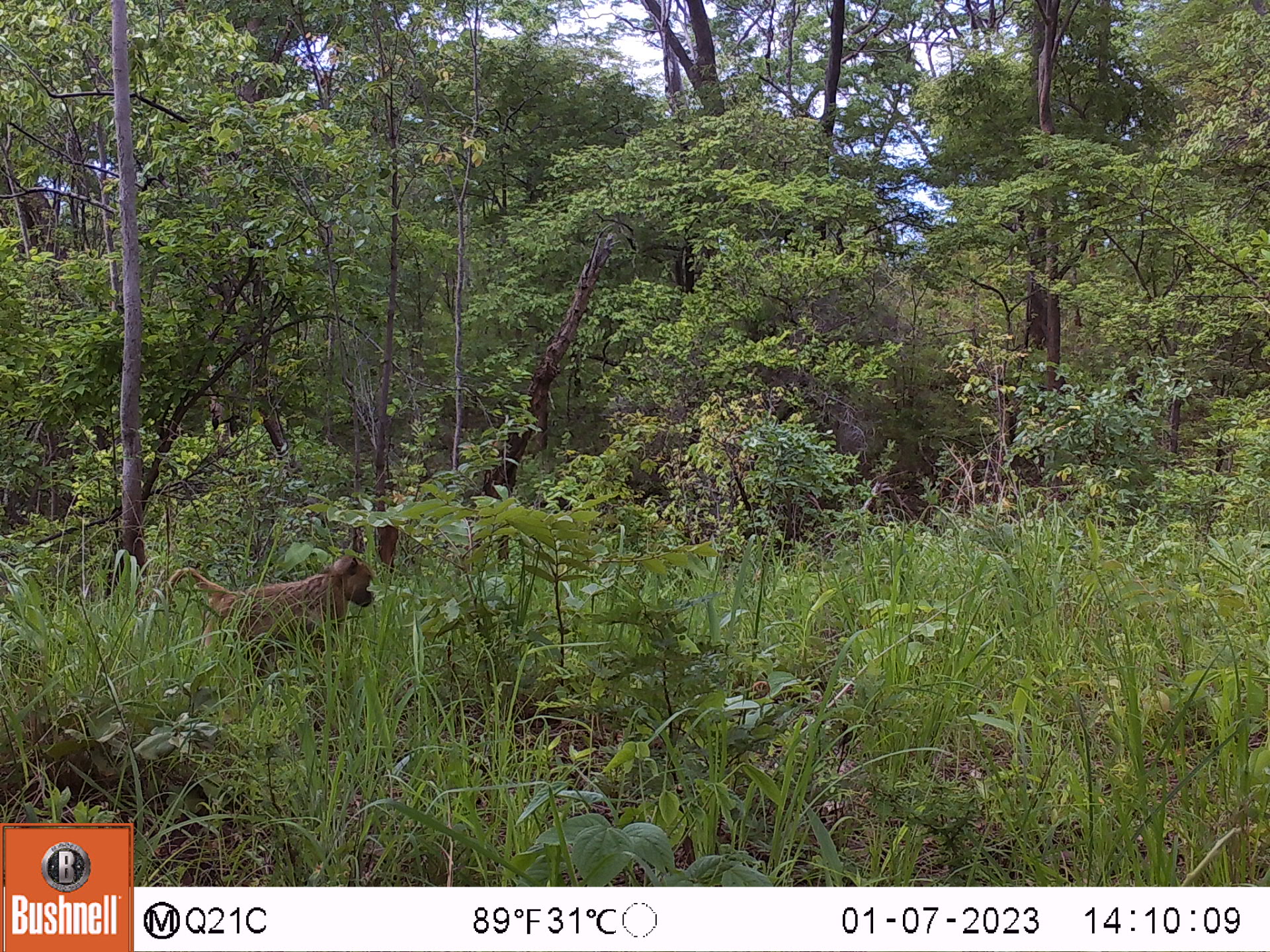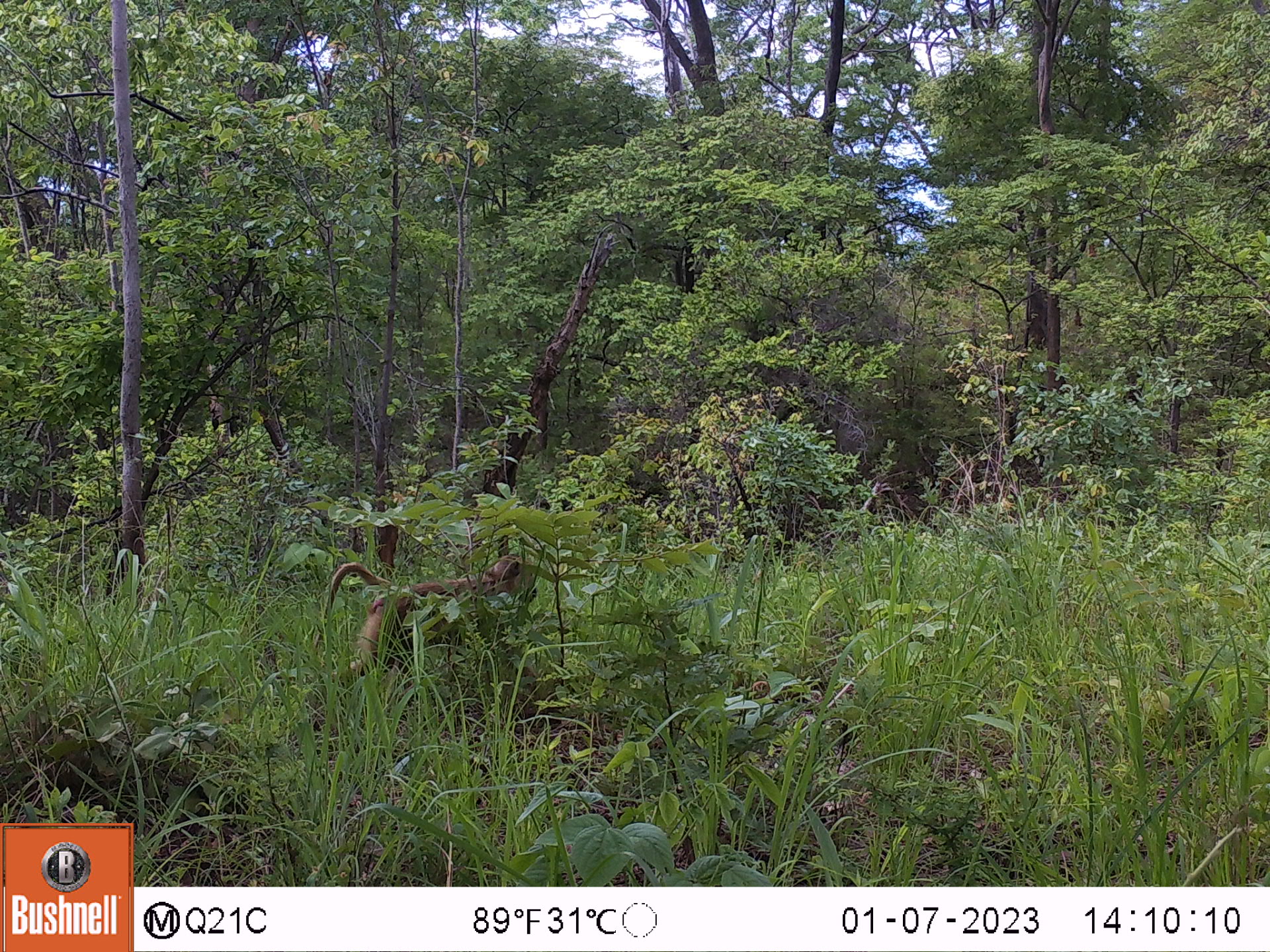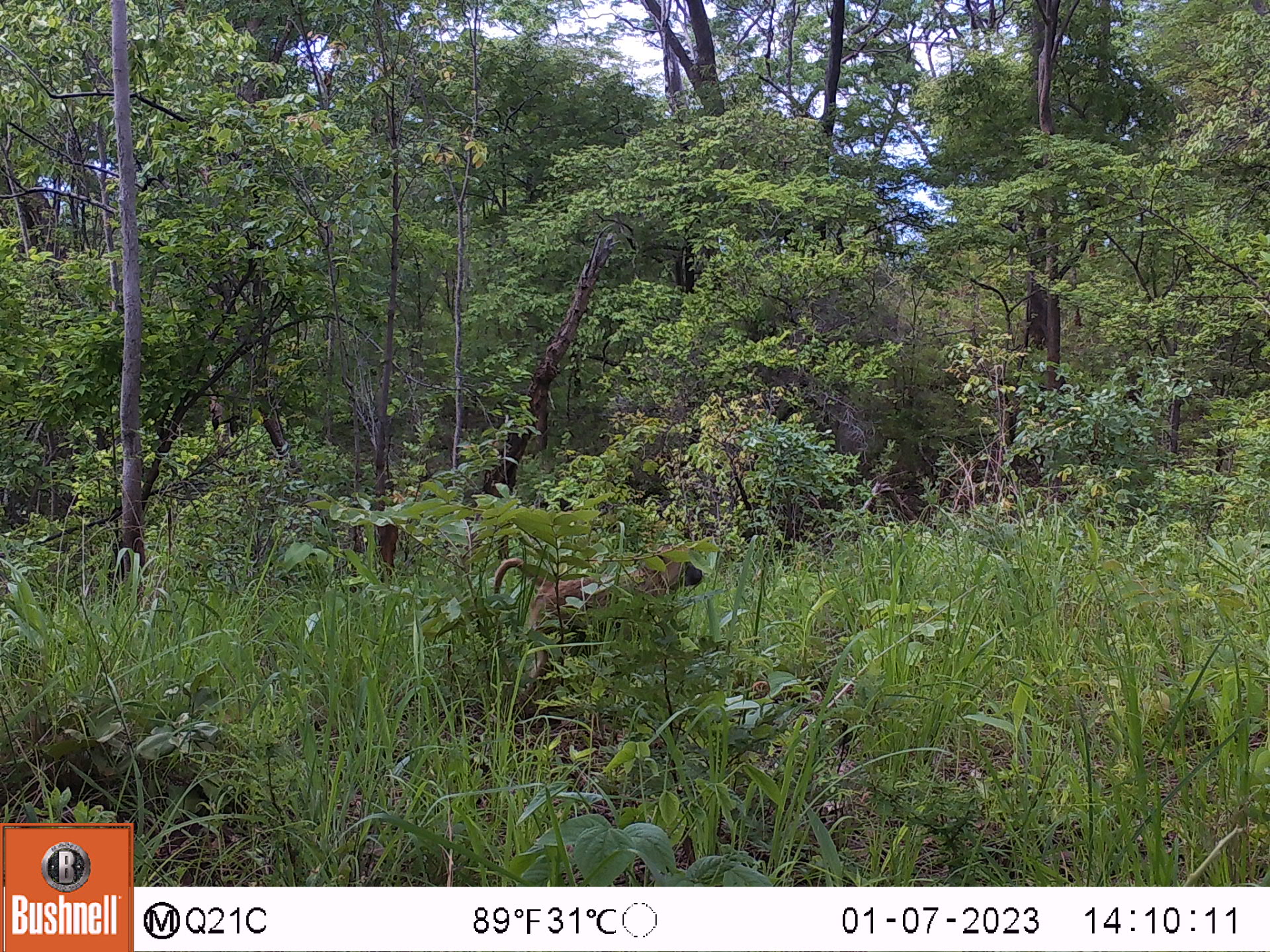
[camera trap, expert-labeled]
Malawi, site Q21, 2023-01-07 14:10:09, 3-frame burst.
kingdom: Animalia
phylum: Chordata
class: Mammalia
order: Primates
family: Cercopithecidae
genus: Papio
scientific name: Papio cynocephalus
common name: yellow baboon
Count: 1.